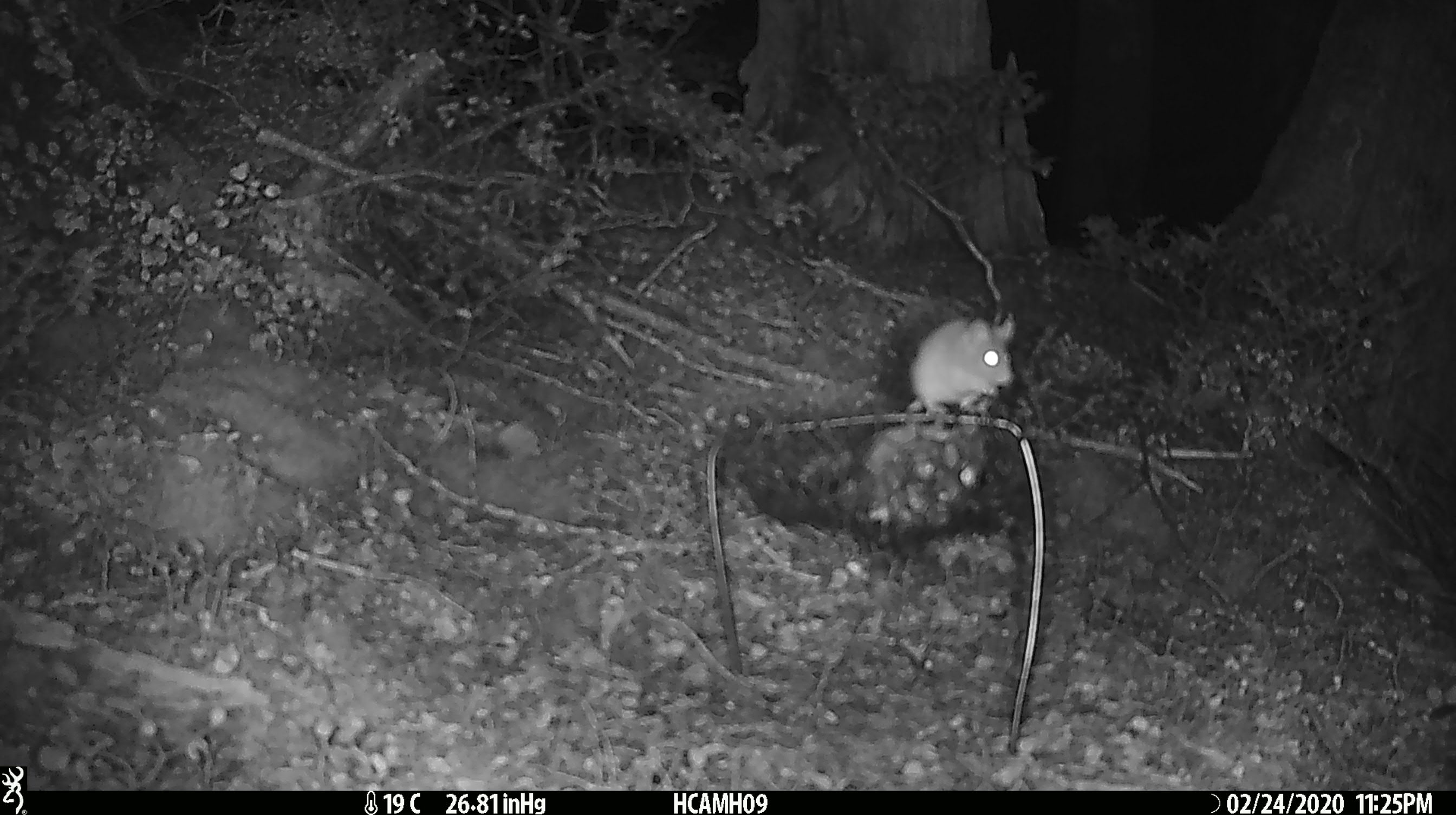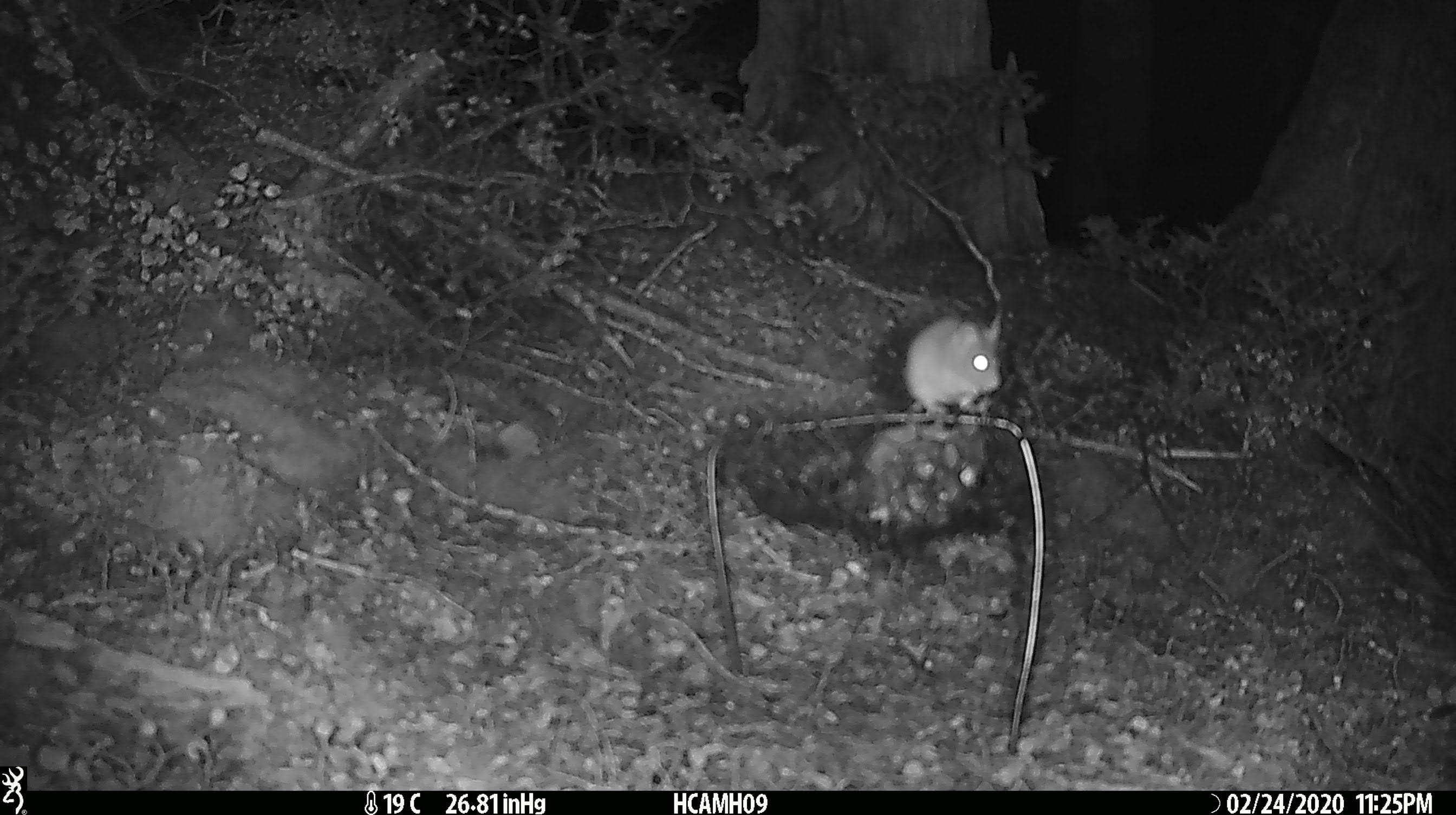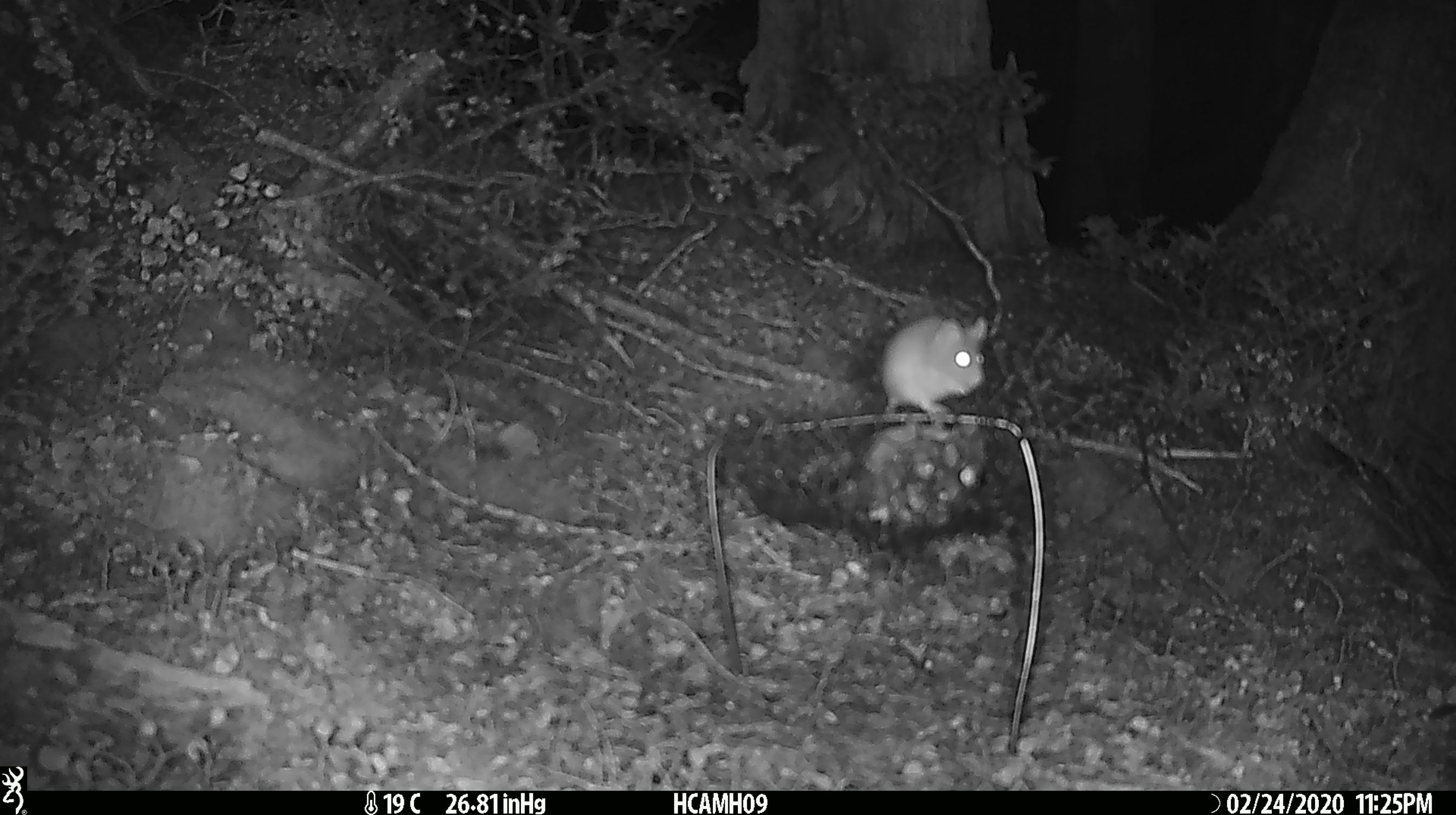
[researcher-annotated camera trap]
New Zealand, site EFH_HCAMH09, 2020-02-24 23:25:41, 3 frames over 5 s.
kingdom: Animalia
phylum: Chordata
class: Mammalia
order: Rodentia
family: Muridae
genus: Mus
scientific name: Mus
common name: mouse